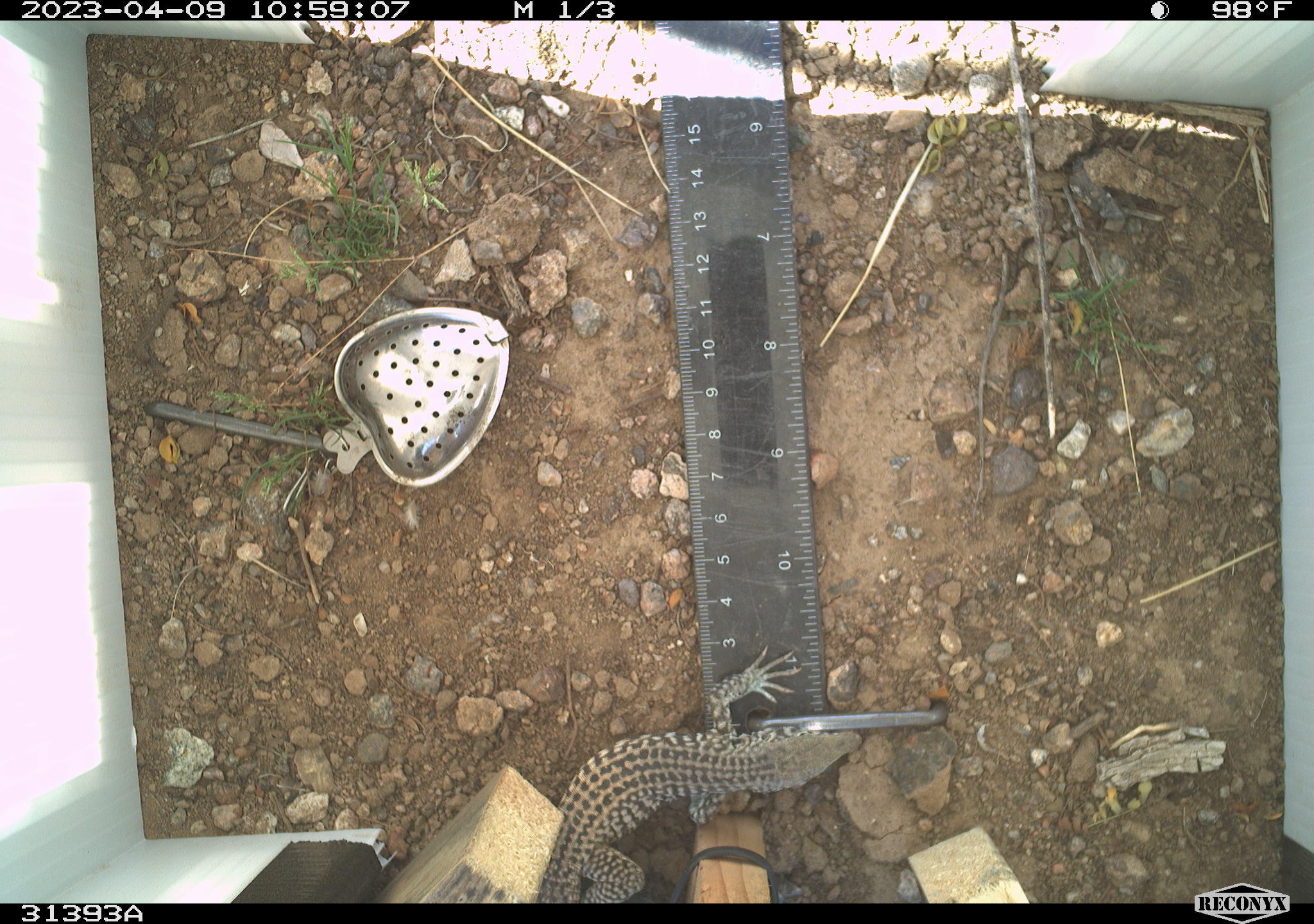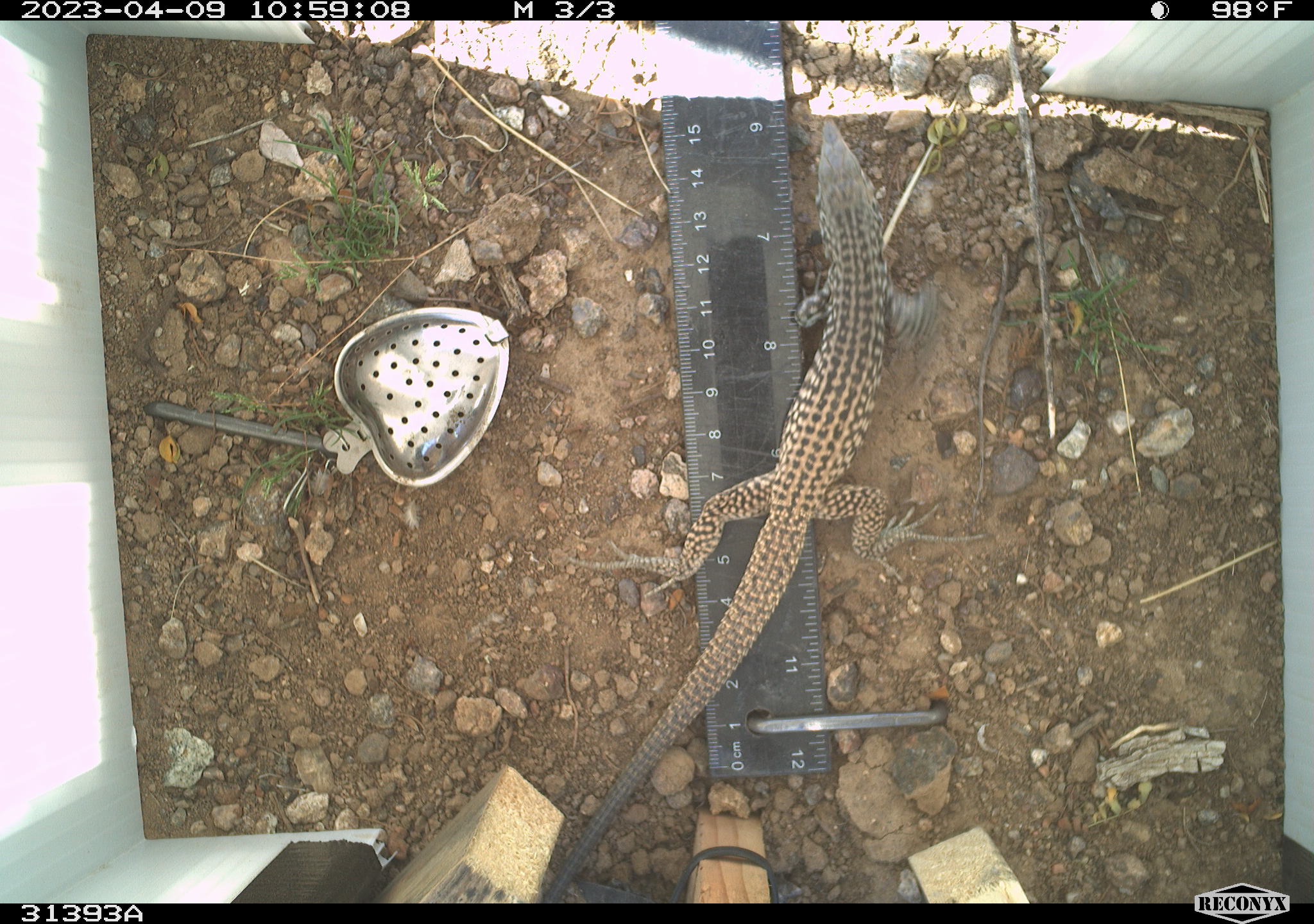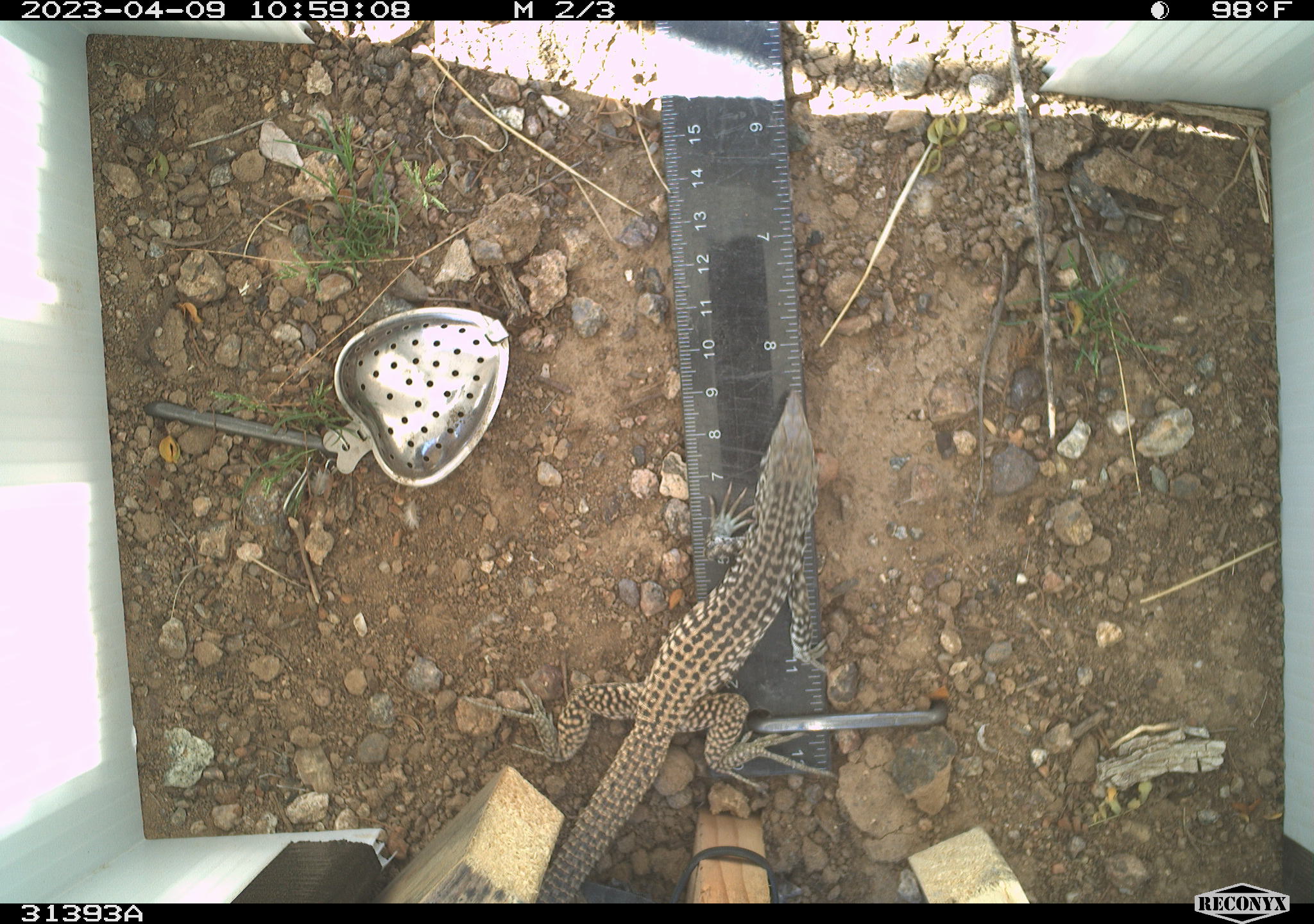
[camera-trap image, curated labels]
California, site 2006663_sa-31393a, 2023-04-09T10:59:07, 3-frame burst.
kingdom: Animalia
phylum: Chordata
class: Reptilia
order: Squamata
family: Teiidae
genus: Aspidoscelis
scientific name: Aspidoscelis tigris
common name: western whiptail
Western whiptail (Aspidoscelis tigris).